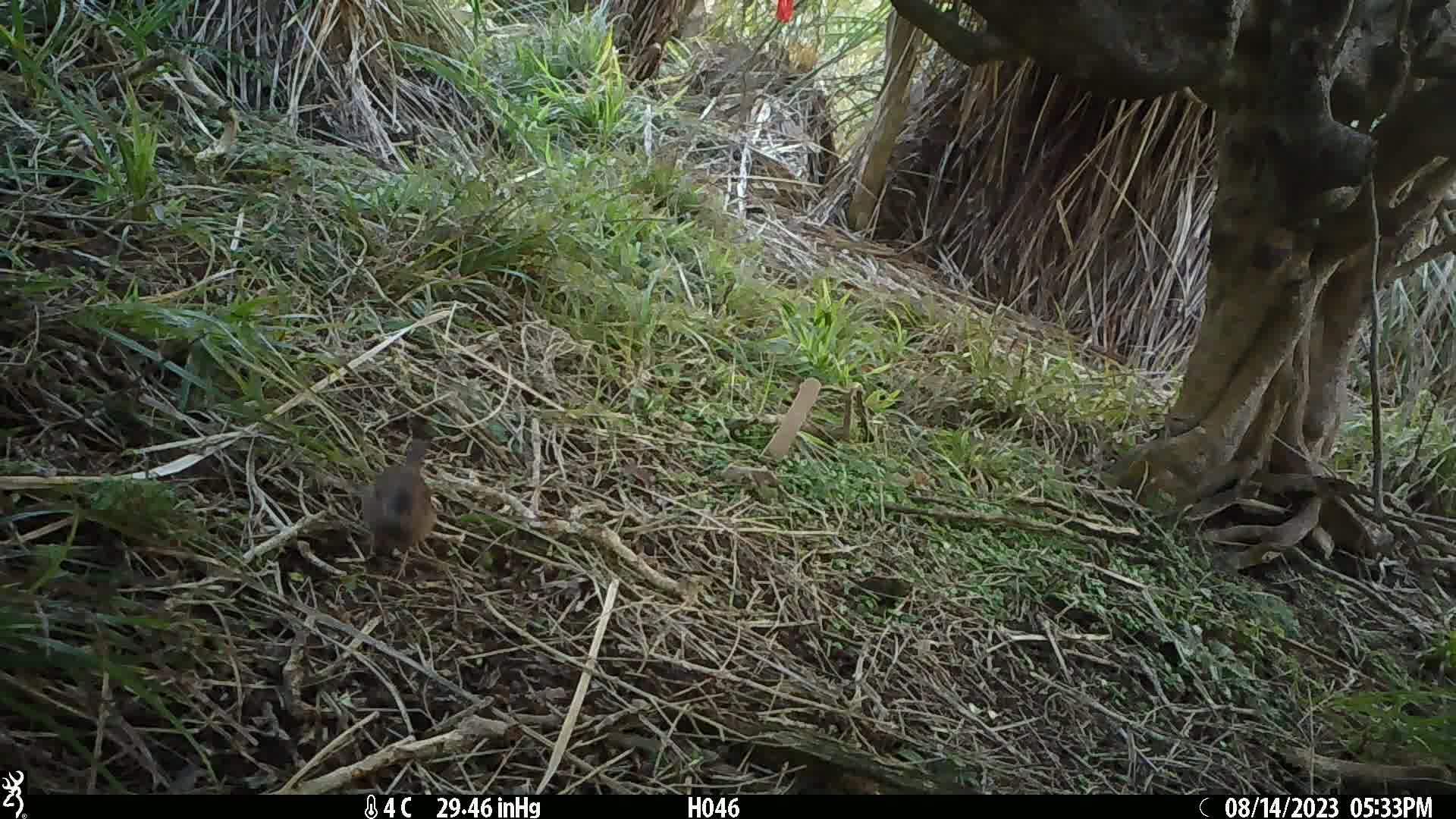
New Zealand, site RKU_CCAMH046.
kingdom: Animalia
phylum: Chordata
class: Aves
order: Passeriformes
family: Prunellidae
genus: Prunella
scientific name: Prunella modularis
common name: dunnock